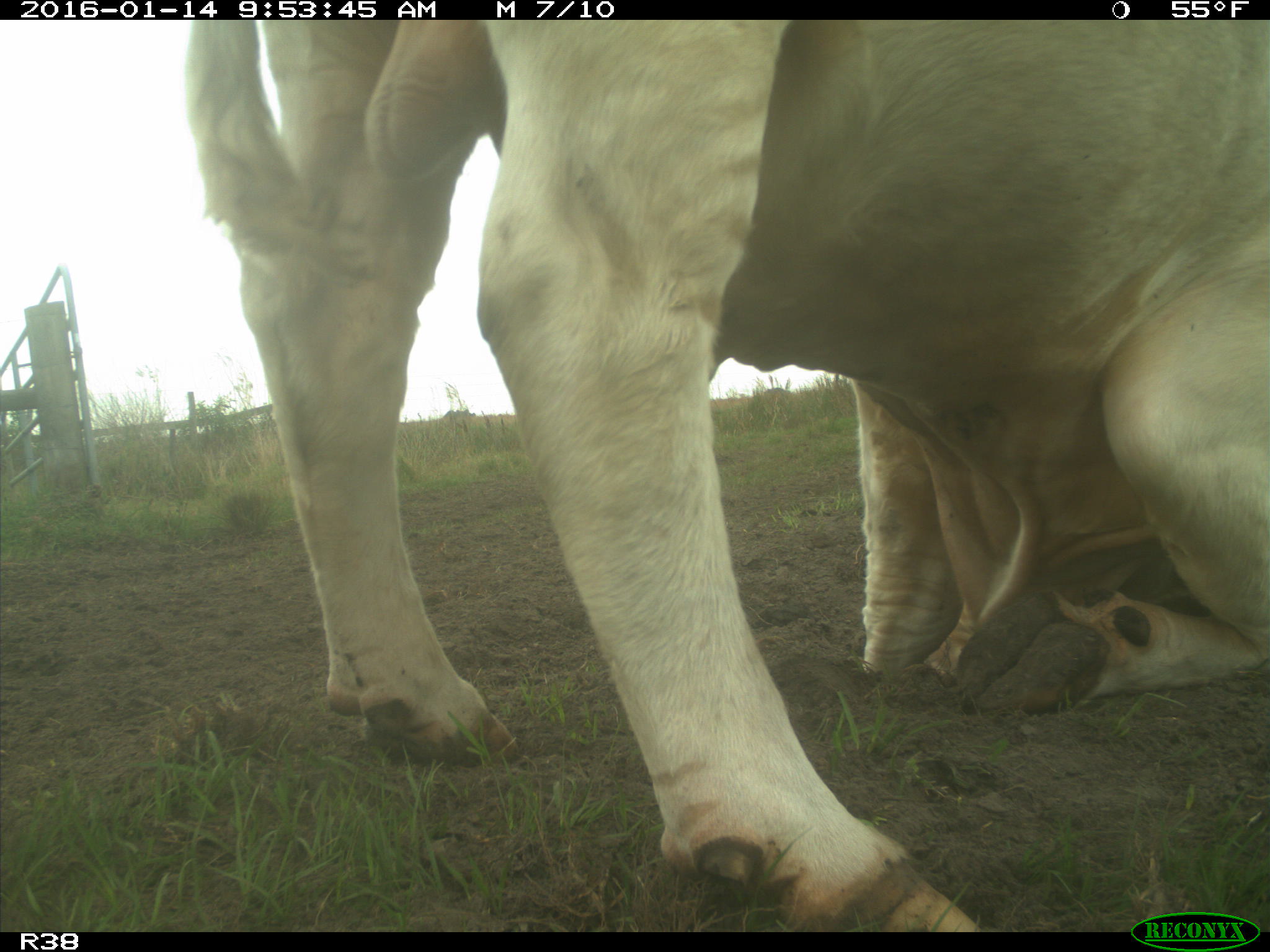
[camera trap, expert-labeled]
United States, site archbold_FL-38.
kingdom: Animalia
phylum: Chordata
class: Mammalia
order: Artiodactyla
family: Bovidae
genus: Bos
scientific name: Bos taurus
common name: domestic cow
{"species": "Bos taurus (domestic cow)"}